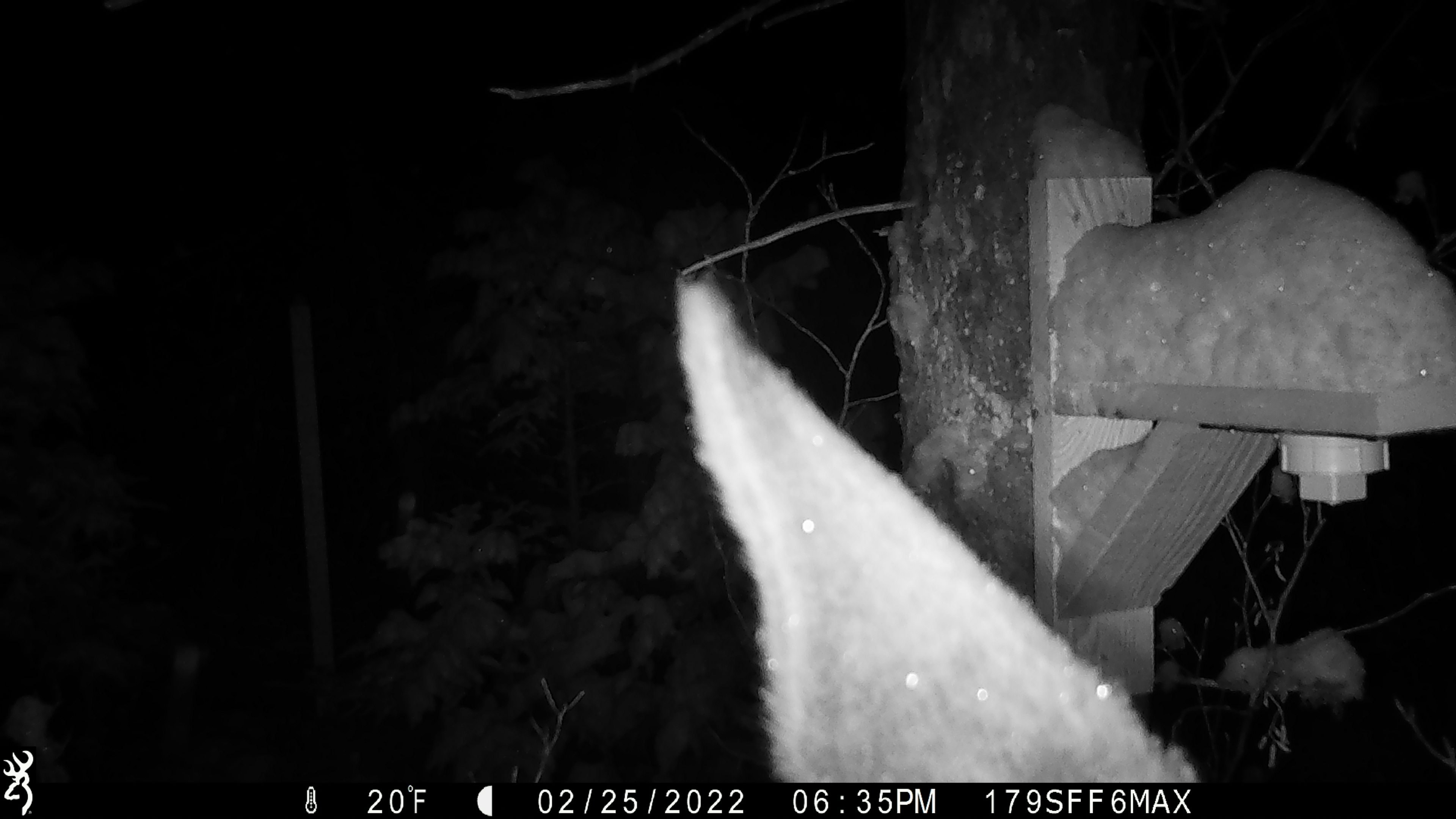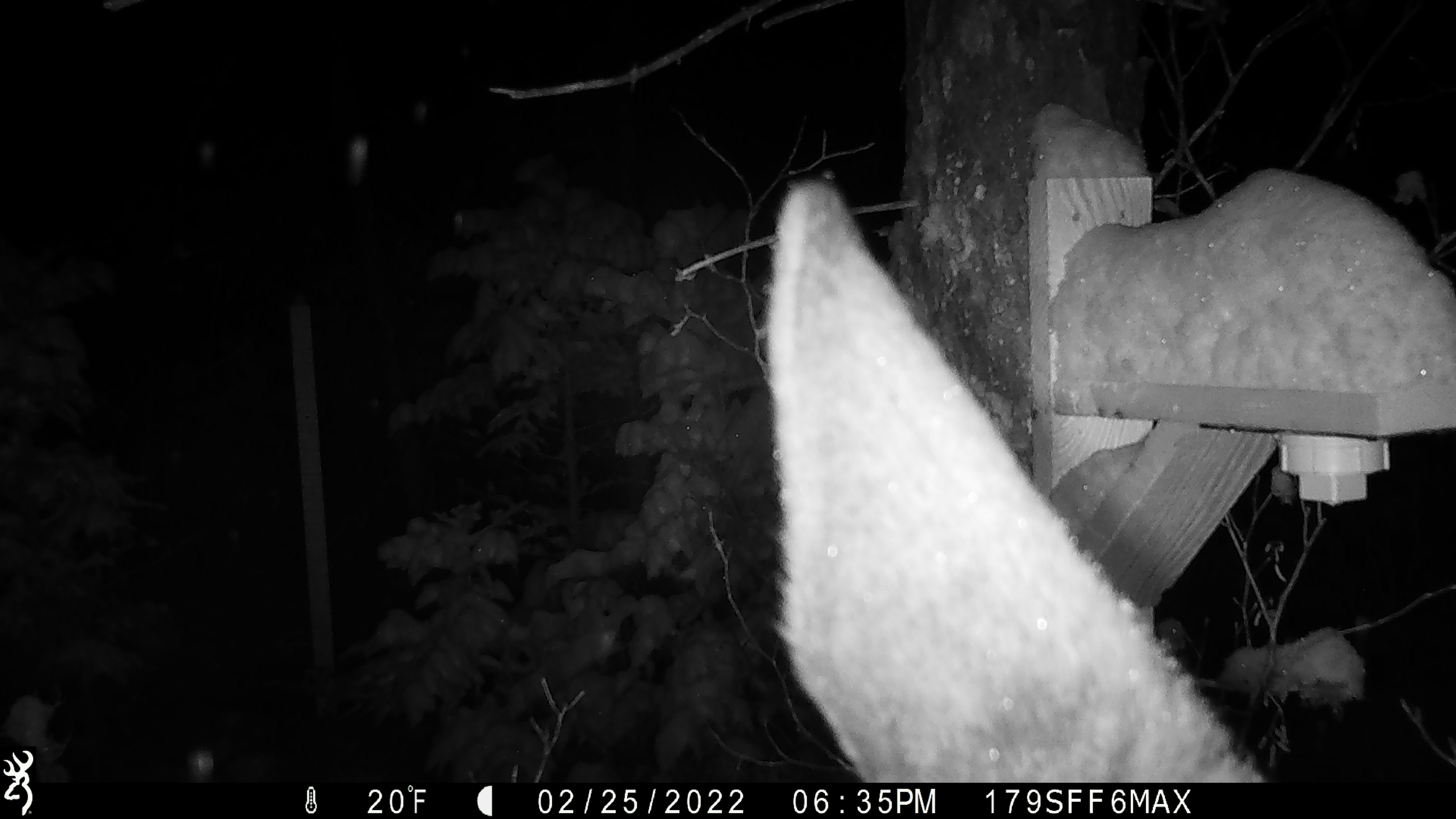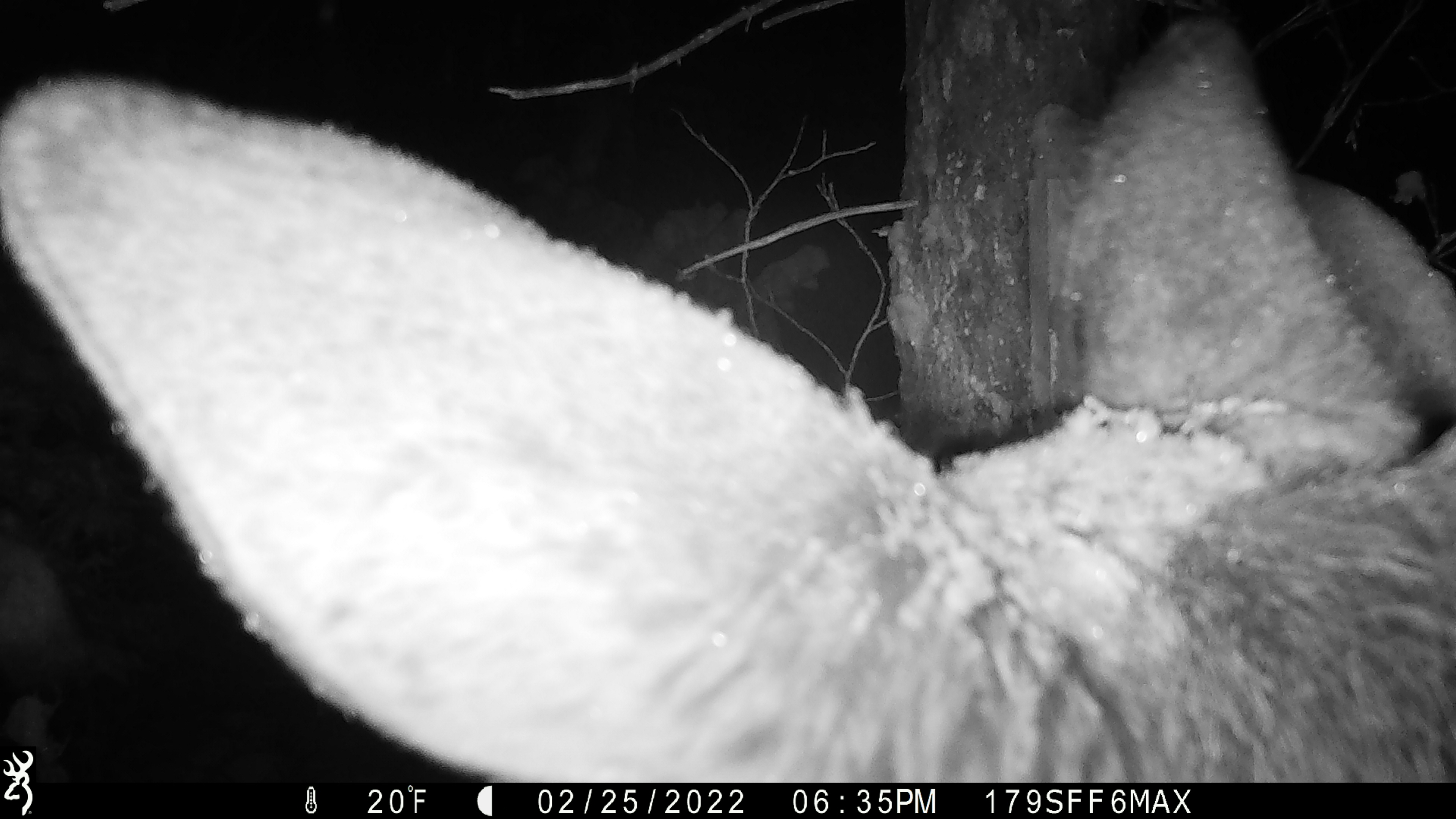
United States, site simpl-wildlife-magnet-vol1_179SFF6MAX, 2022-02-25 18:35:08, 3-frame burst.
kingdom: Animalia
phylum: Chordata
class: Mammalia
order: Artiodactyla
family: Cervidae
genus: Alces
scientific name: Alces alces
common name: moose